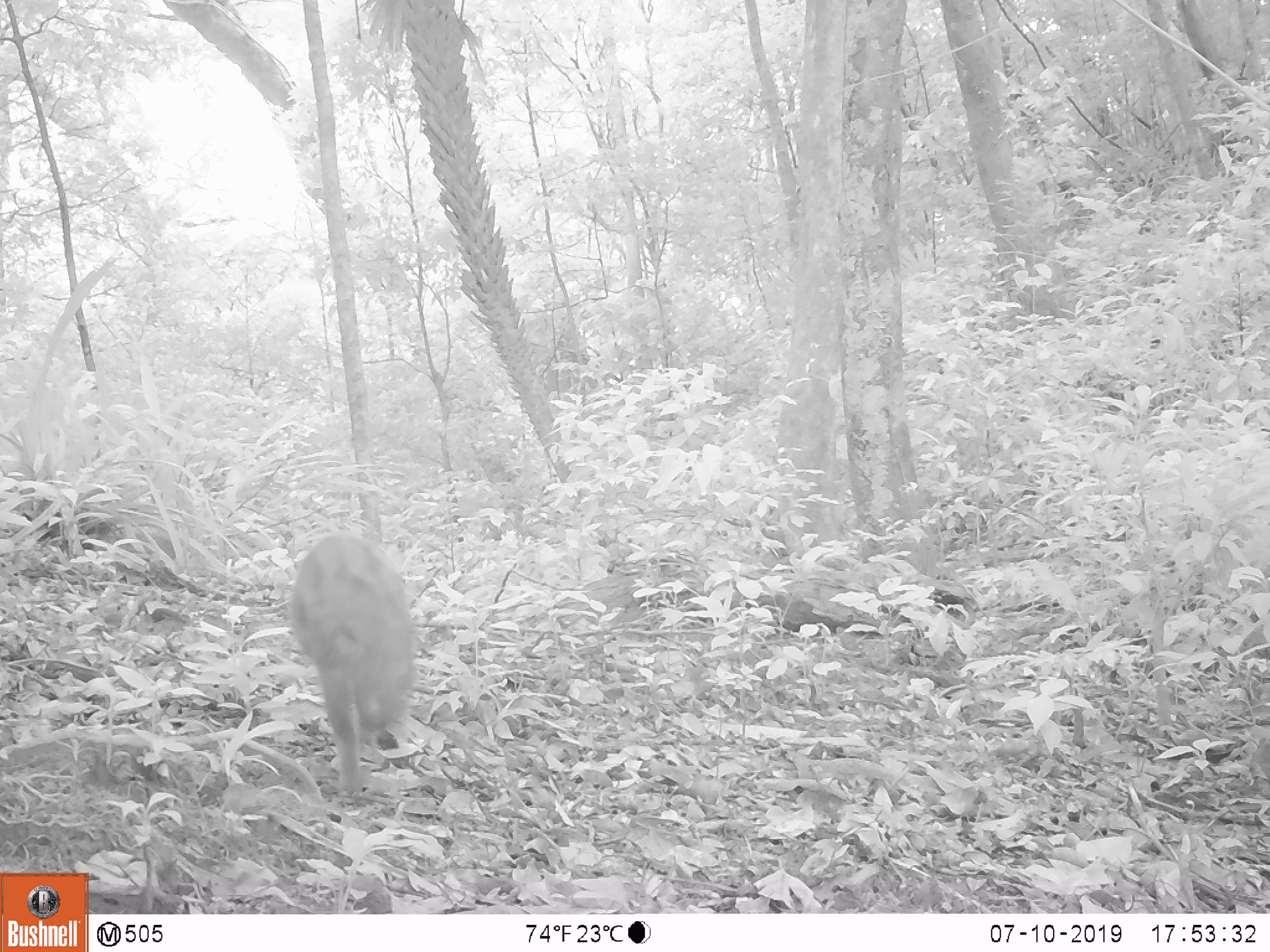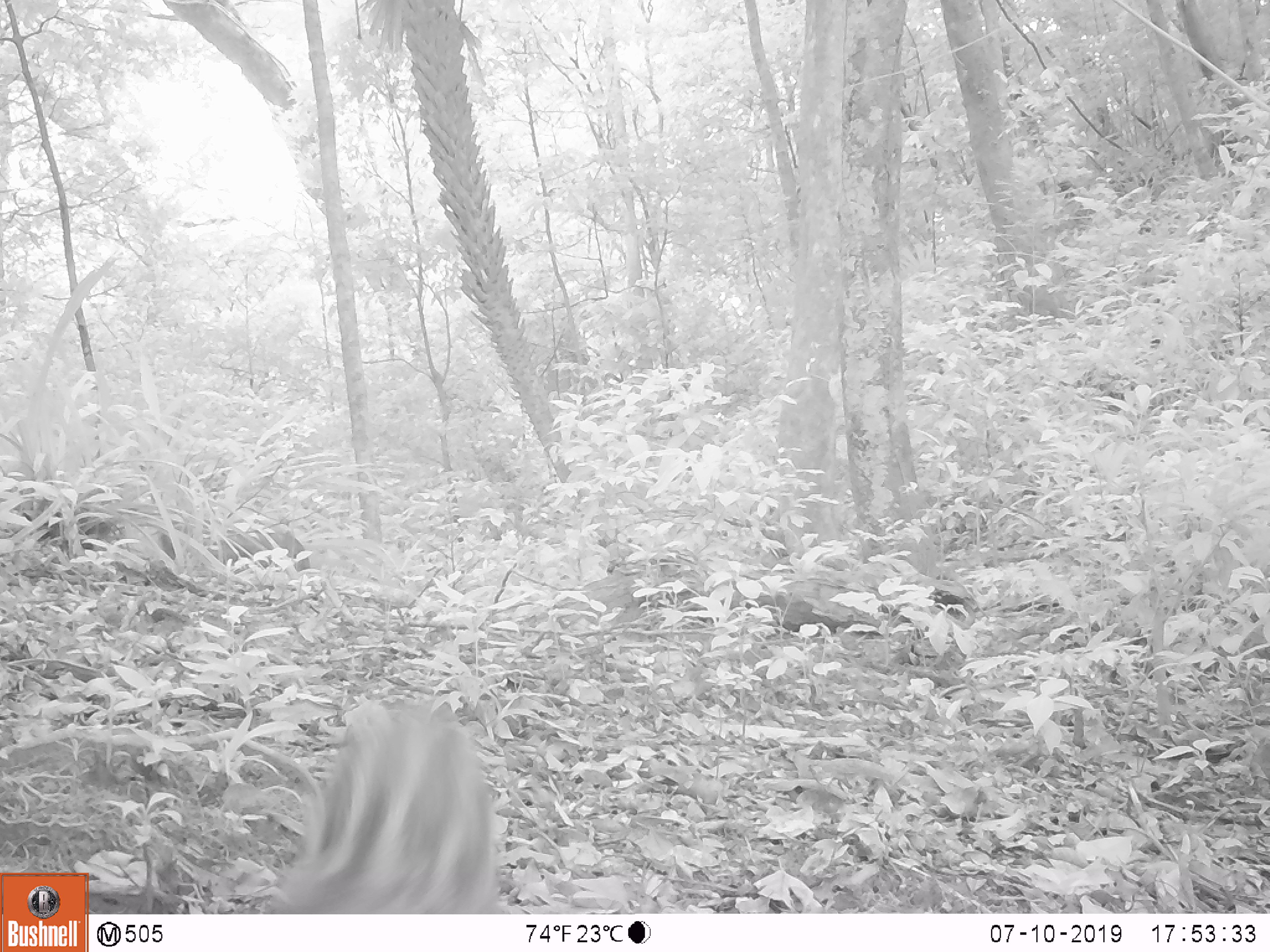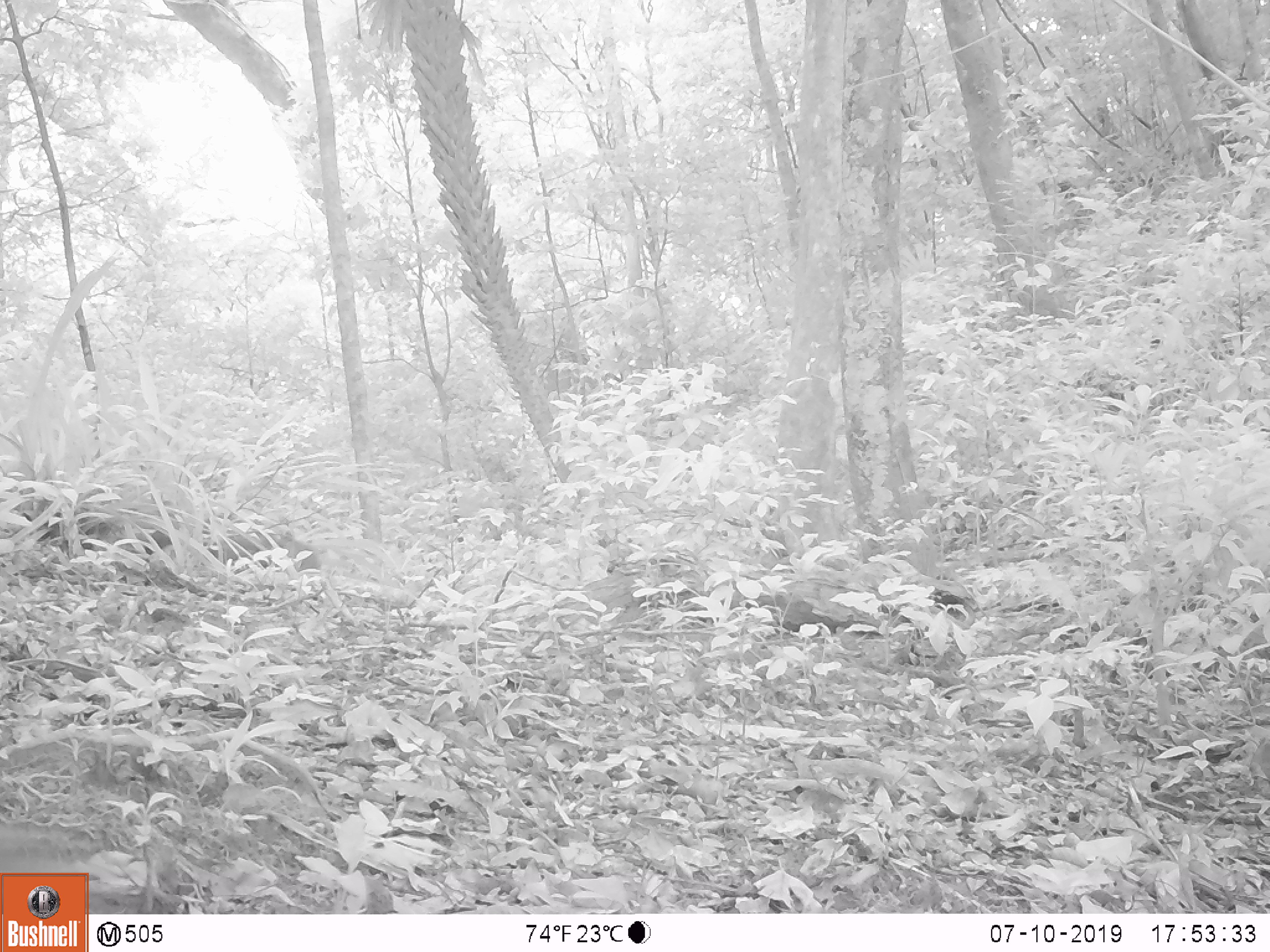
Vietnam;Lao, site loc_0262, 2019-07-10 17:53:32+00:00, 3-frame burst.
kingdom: Animalia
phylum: Chordata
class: Mammalia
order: Artiodactyla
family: Suidae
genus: Sus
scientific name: Sus scrofa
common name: eurasian wild pig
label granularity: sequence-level